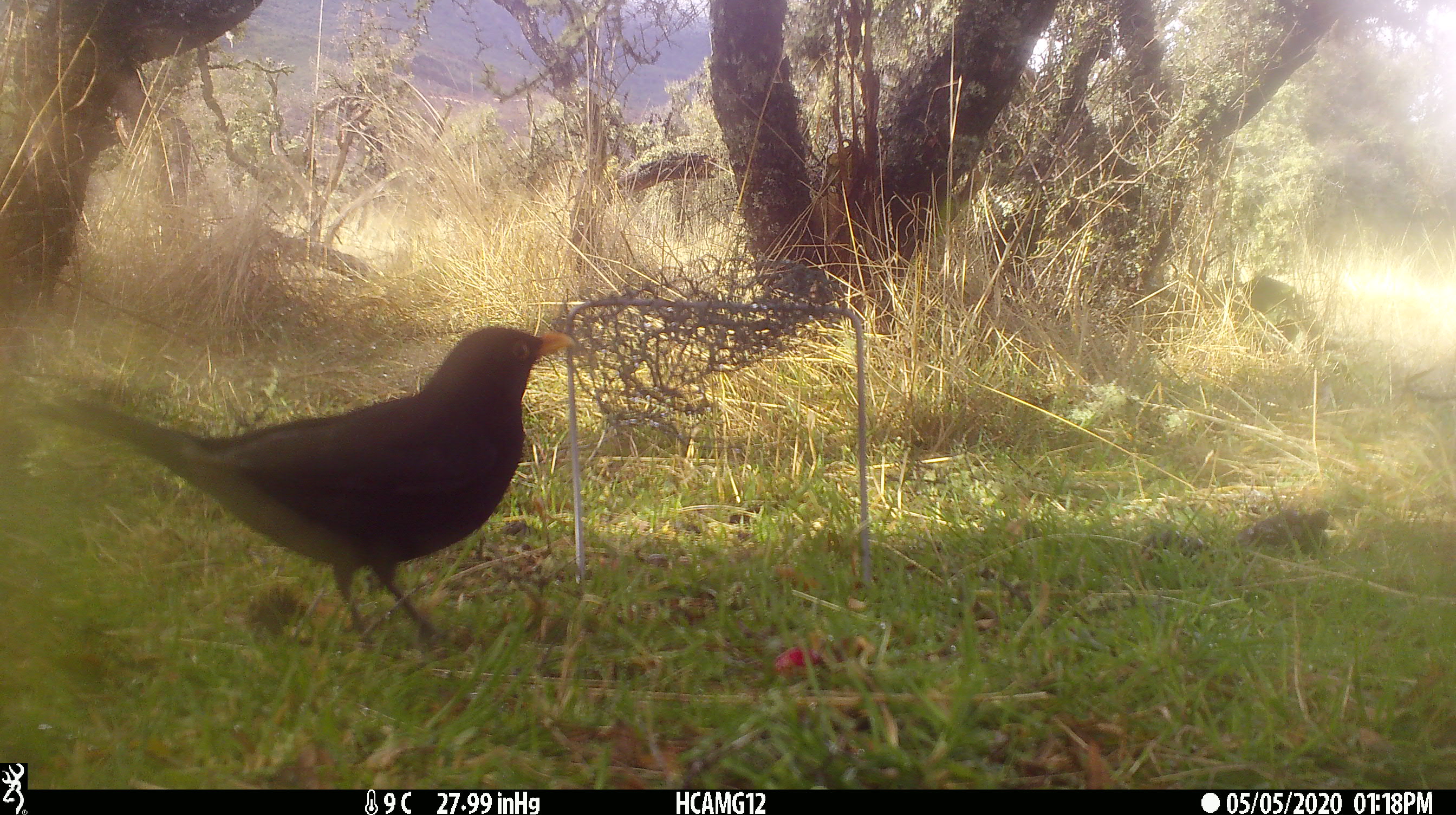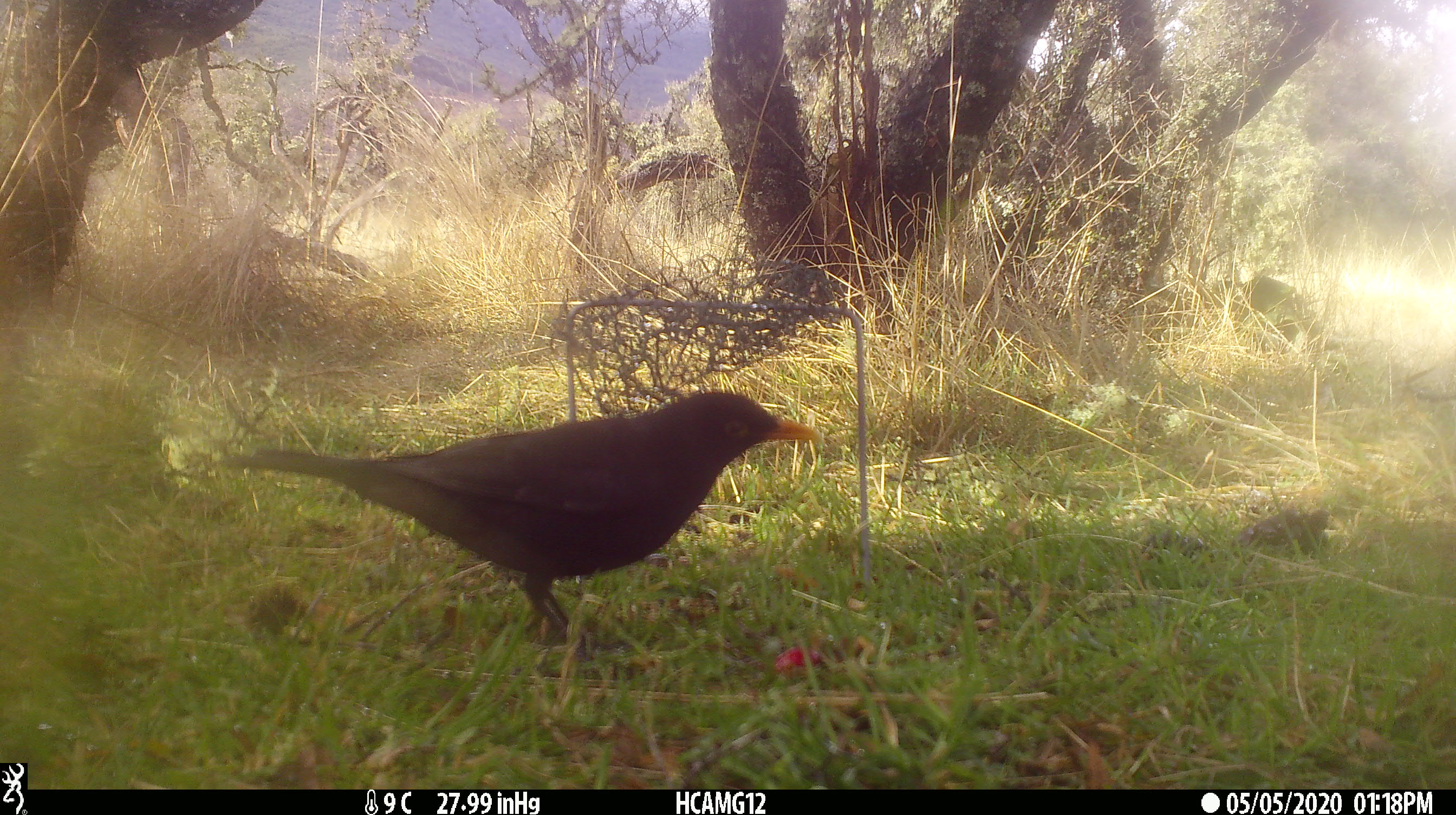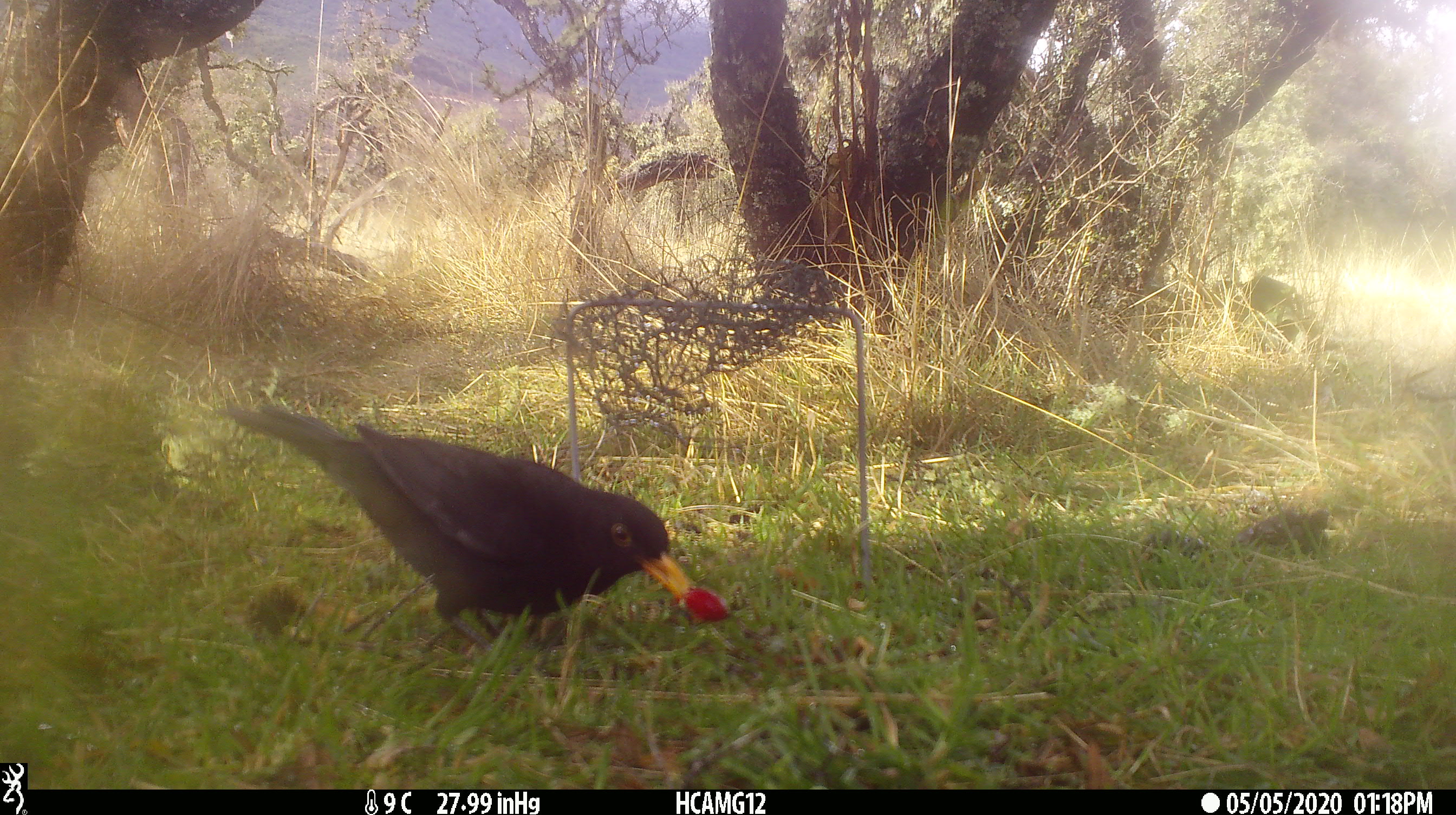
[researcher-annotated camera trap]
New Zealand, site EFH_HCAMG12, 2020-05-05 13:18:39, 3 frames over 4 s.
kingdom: Animalia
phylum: Chordata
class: Aves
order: Passeriformes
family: Turdidae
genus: Turdus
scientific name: Turdus merula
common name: eurasian blackbird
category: blackbird